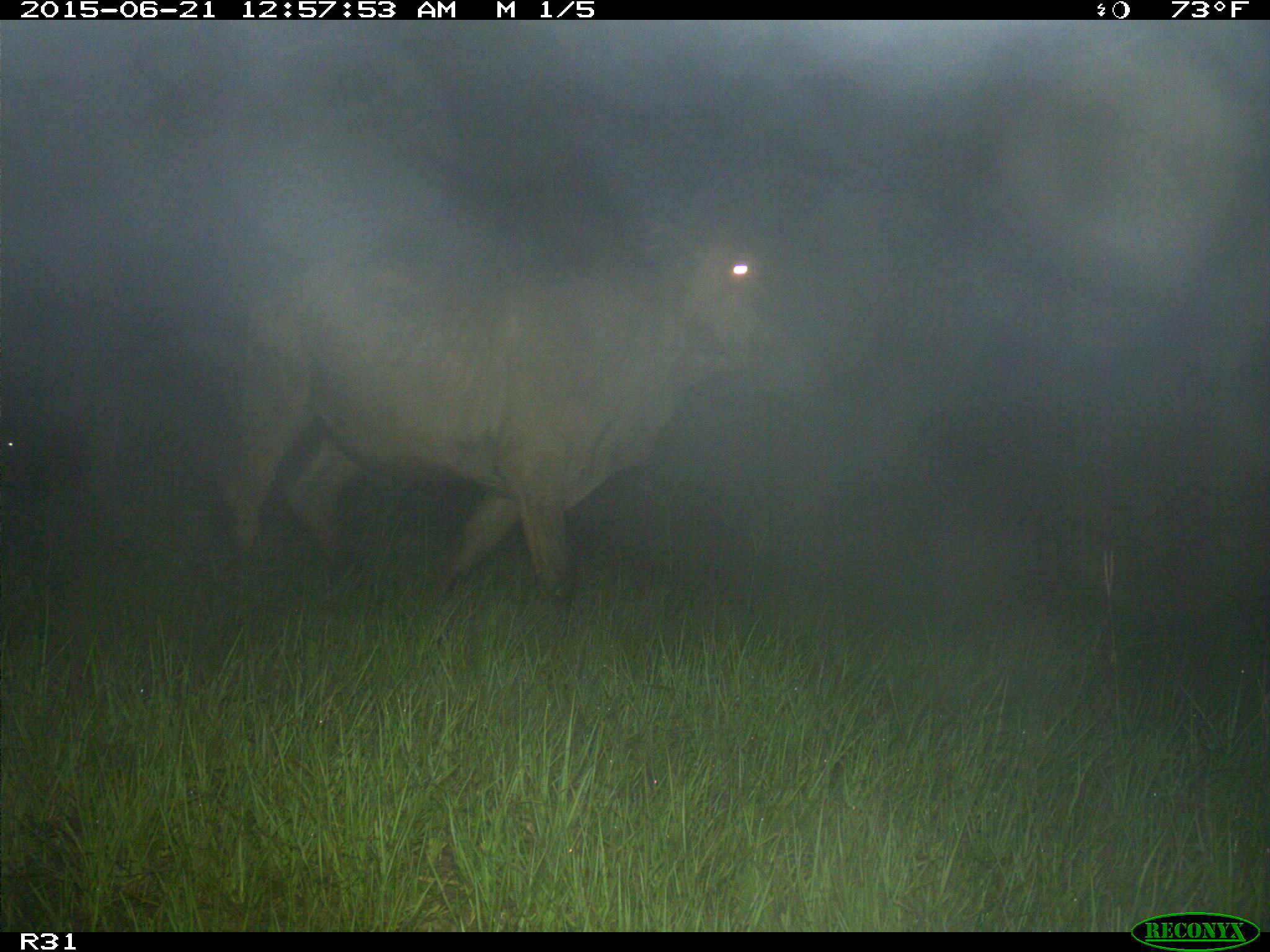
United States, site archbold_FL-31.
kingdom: Animalia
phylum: Chordata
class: Mammalia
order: Artiodactyla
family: Bovidae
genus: Bos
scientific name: Bos taurus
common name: domestic cow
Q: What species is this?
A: Bos taurus (domestic cow).